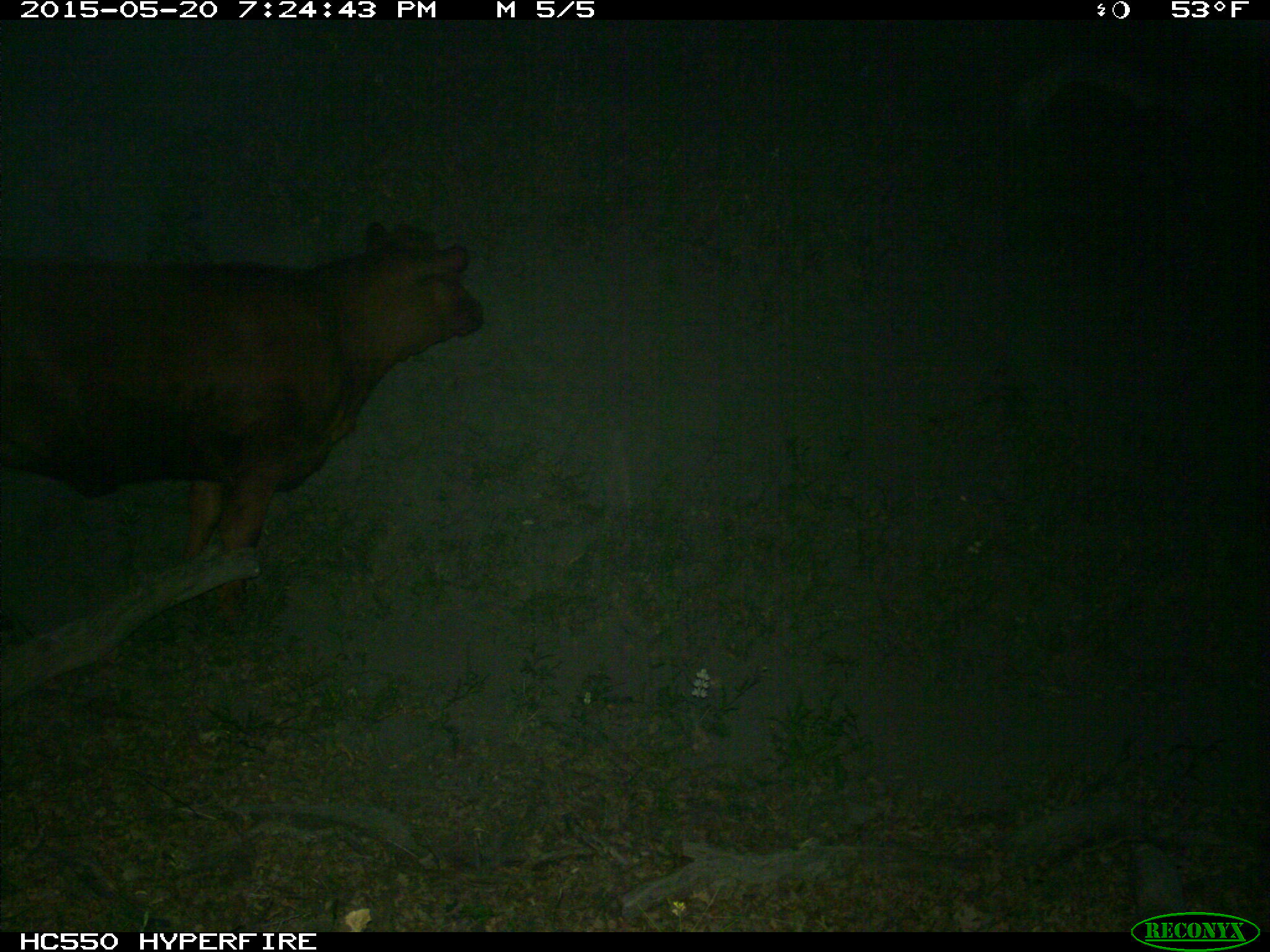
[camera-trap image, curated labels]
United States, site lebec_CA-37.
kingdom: Animalia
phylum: Chordata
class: Mammalia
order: Artiodactyla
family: Bovidae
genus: Bos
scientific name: Bos taurus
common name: domestic cow